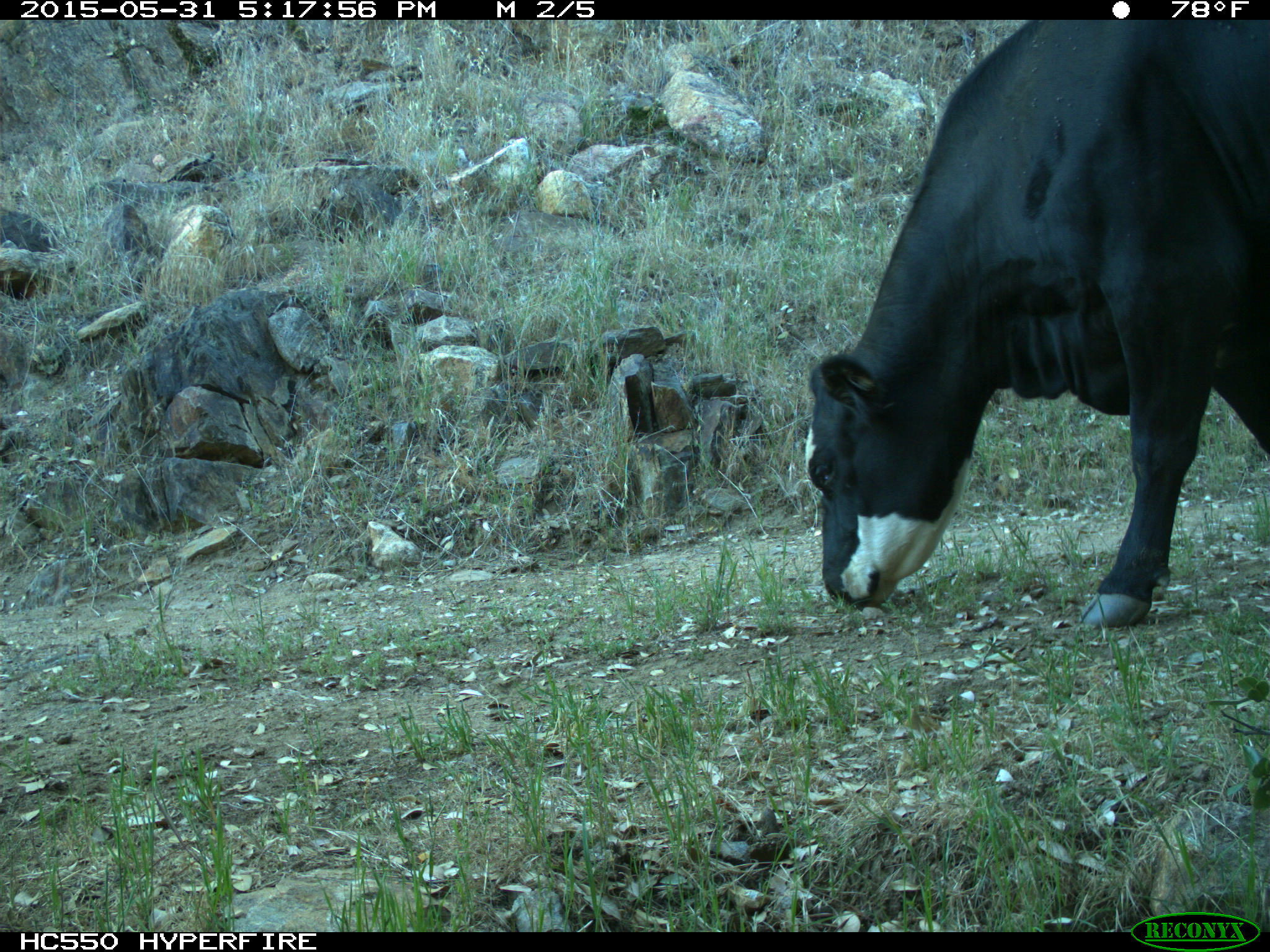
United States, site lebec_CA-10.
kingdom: Animalia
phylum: Chordata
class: Mammalia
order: Artiodactyla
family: Bovidae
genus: Bos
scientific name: Bos taurus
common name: domestic cow